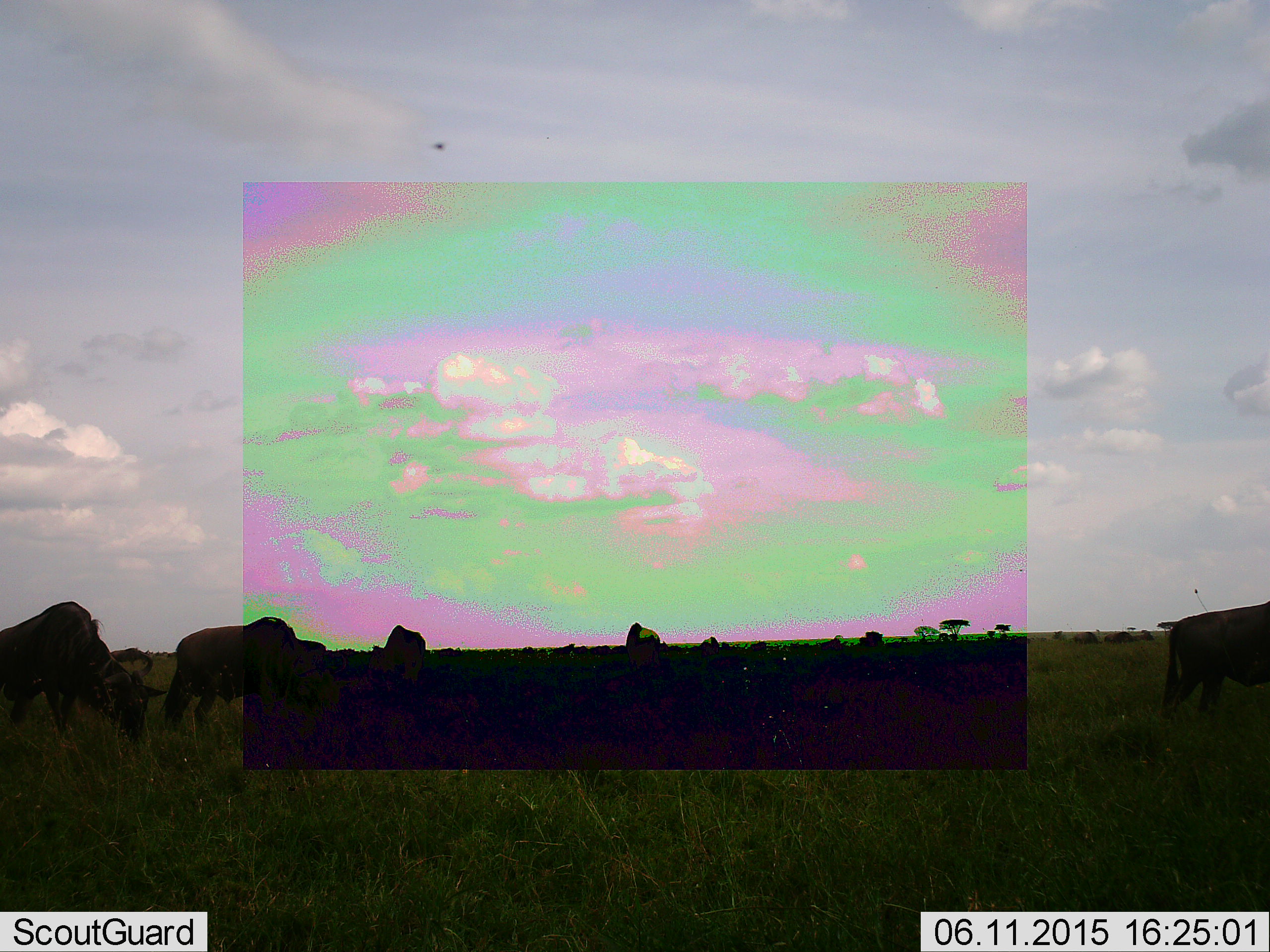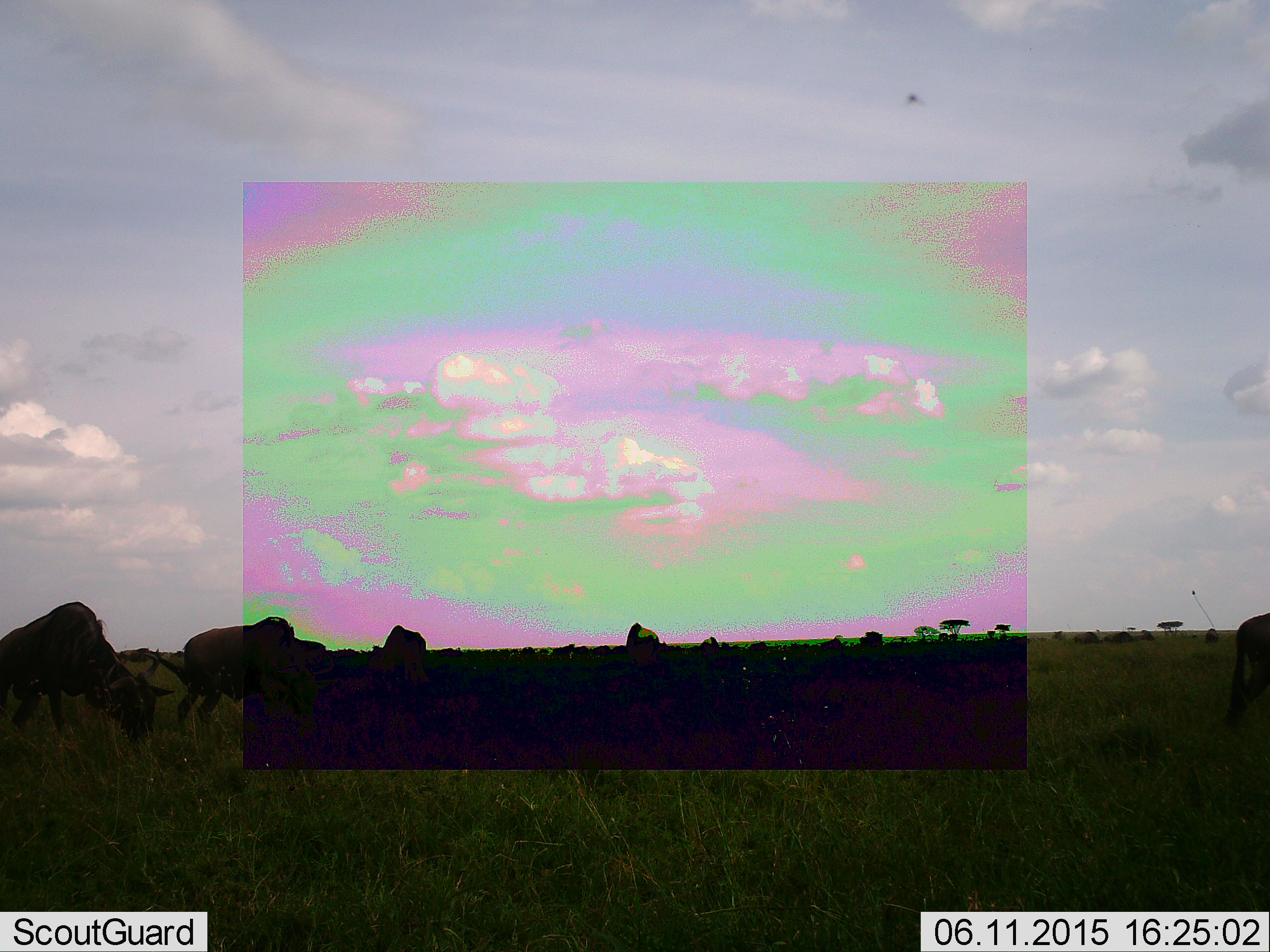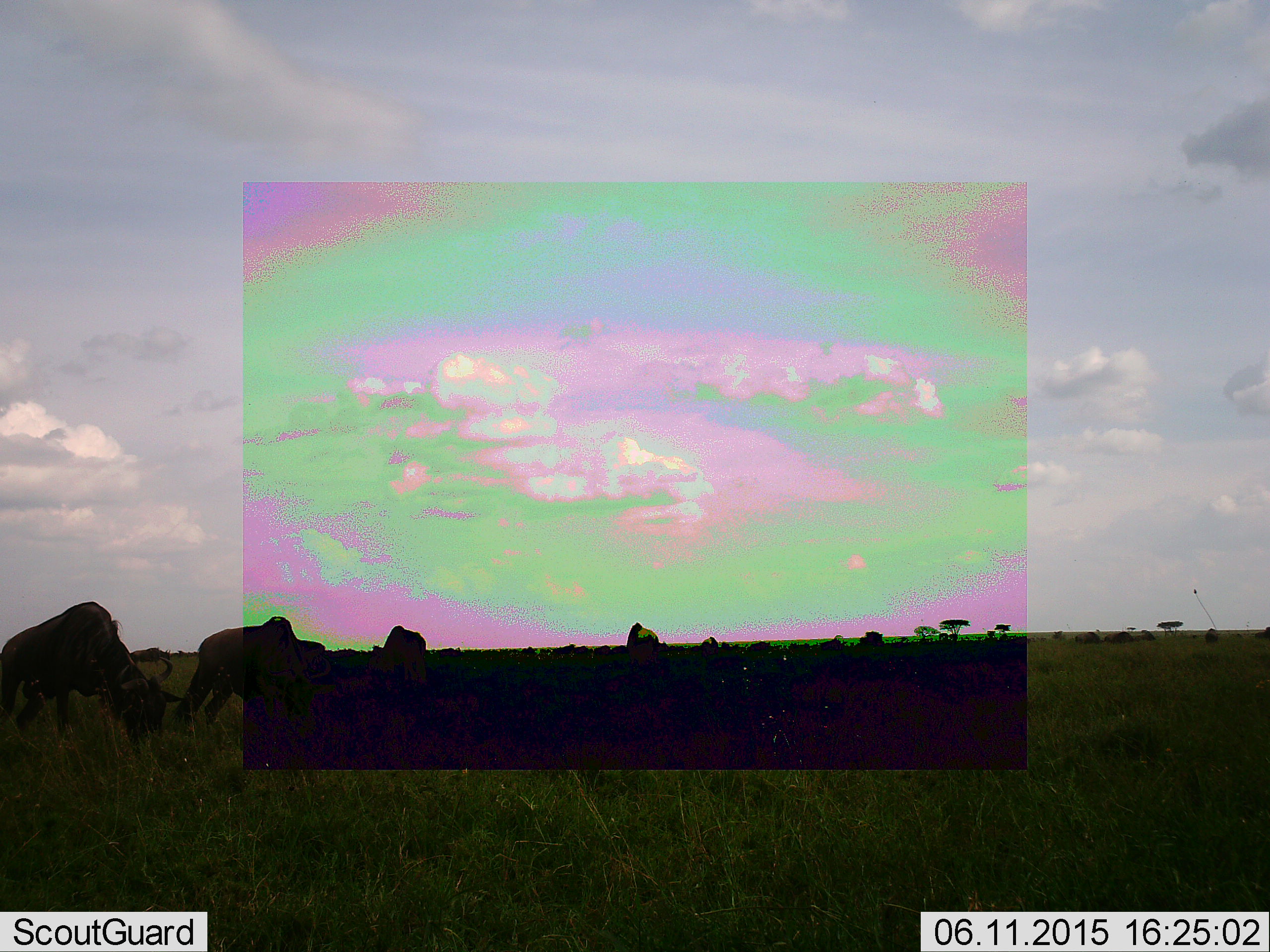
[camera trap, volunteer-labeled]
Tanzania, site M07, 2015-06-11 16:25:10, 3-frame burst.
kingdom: Animalia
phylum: Chordata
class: Mammalia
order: Artiodactyla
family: Bovidae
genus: Connochaetes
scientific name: Connochaetes taurinus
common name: blue wildebeest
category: wildebeest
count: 6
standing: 15%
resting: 0%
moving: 46%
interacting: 0%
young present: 0%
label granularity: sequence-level